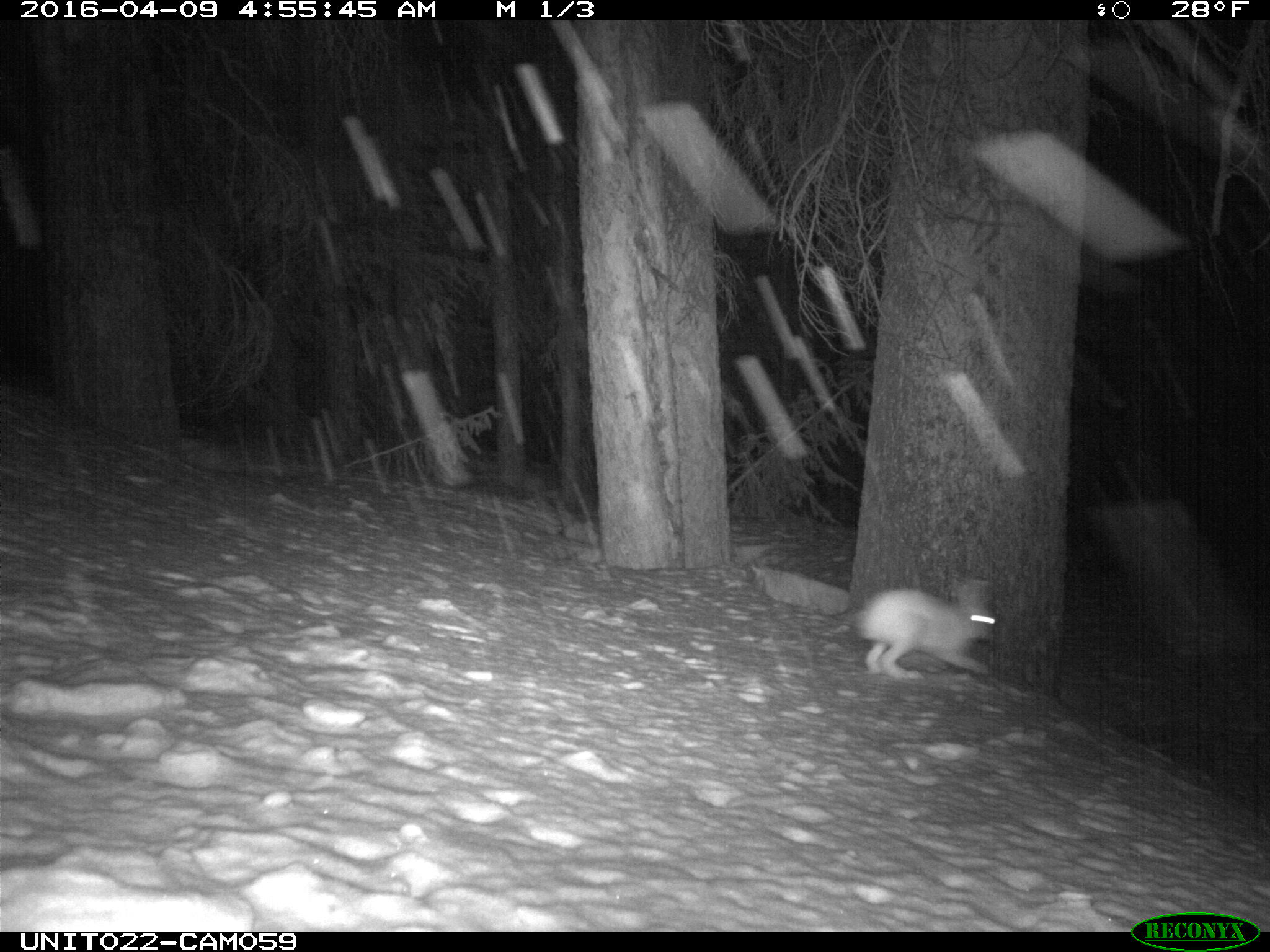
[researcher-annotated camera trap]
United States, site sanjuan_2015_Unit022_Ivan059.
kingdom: Animalia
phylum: Chordata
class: Mammalia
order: Lagomorpha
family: Leporidae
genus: Lepus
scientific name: Lepus americanus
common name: snowshoe hare